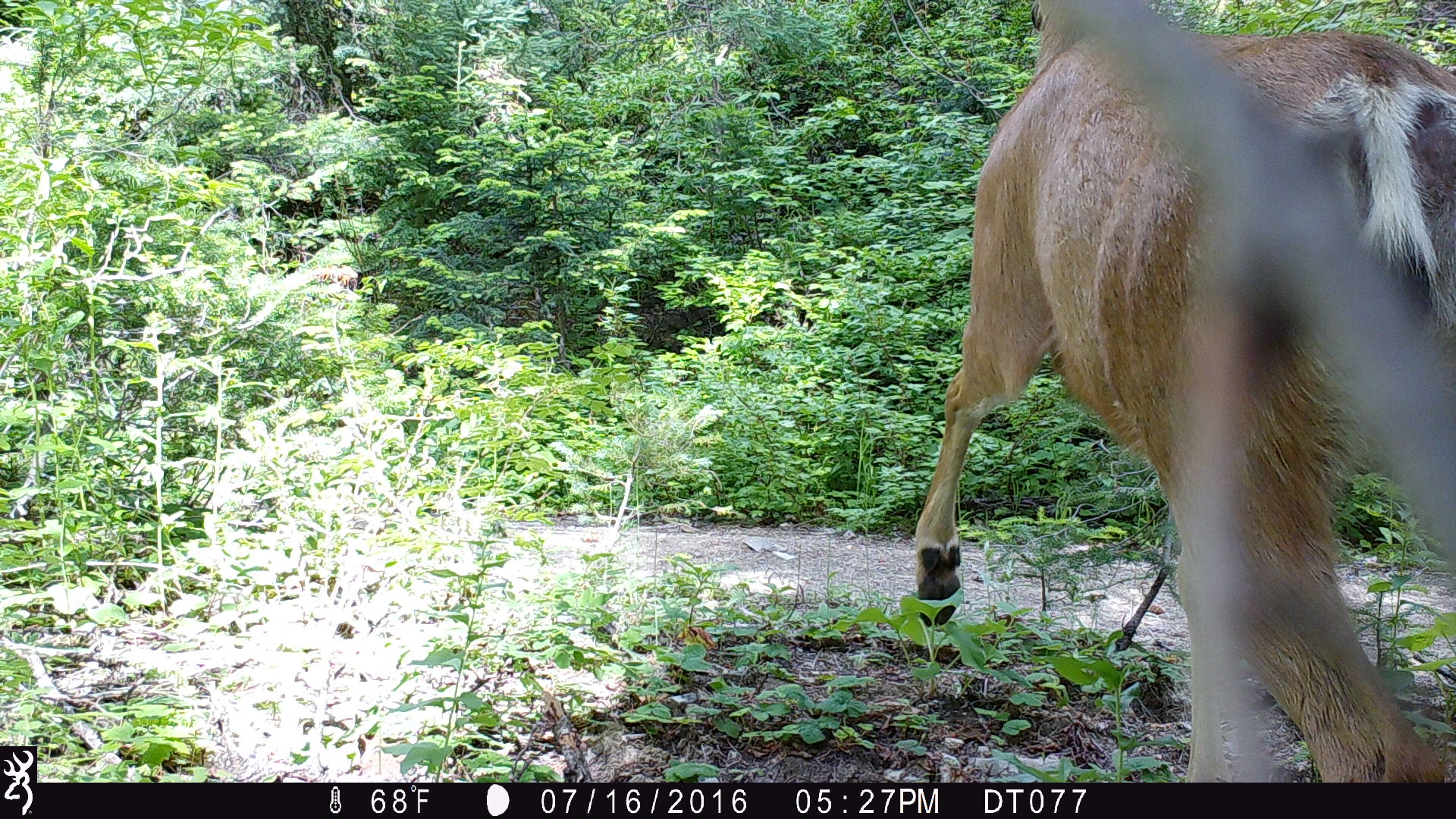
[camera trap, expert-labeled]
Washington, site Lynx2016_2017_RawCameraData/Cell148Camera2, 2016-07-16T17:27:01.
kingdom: Animalia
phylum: Chordata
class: Mammalia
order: Artiodactyla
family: Cervidae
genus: Odocoileus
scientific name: Odocoileus hemionus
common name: mule deer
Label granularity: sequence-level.